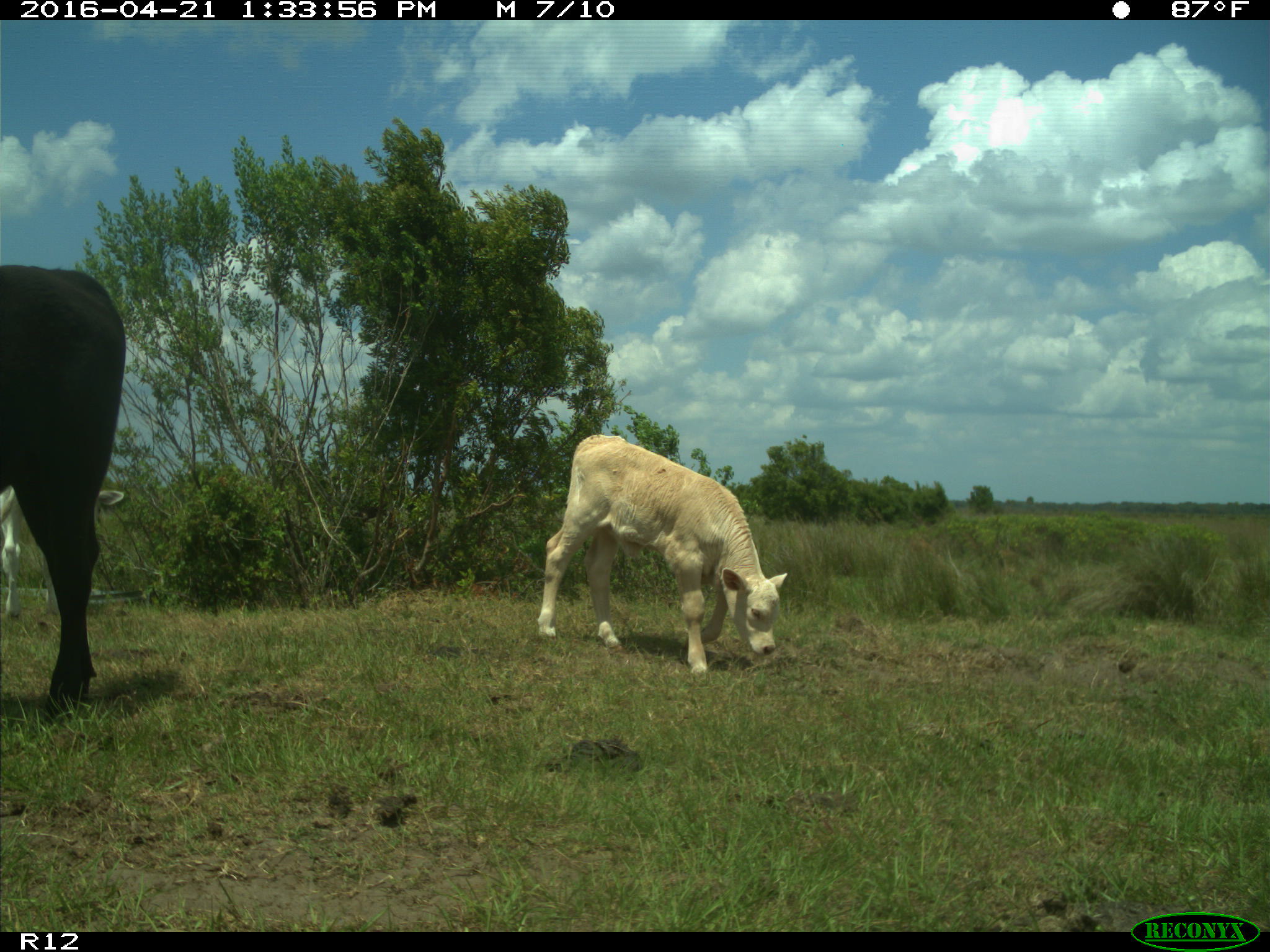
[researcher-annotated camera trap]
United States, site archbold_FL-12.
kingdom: Animalia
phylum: Chordata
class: Mammalia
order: Artiodactyla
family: Bovidae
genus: Bos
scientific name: Bos taurus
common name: domestic cow